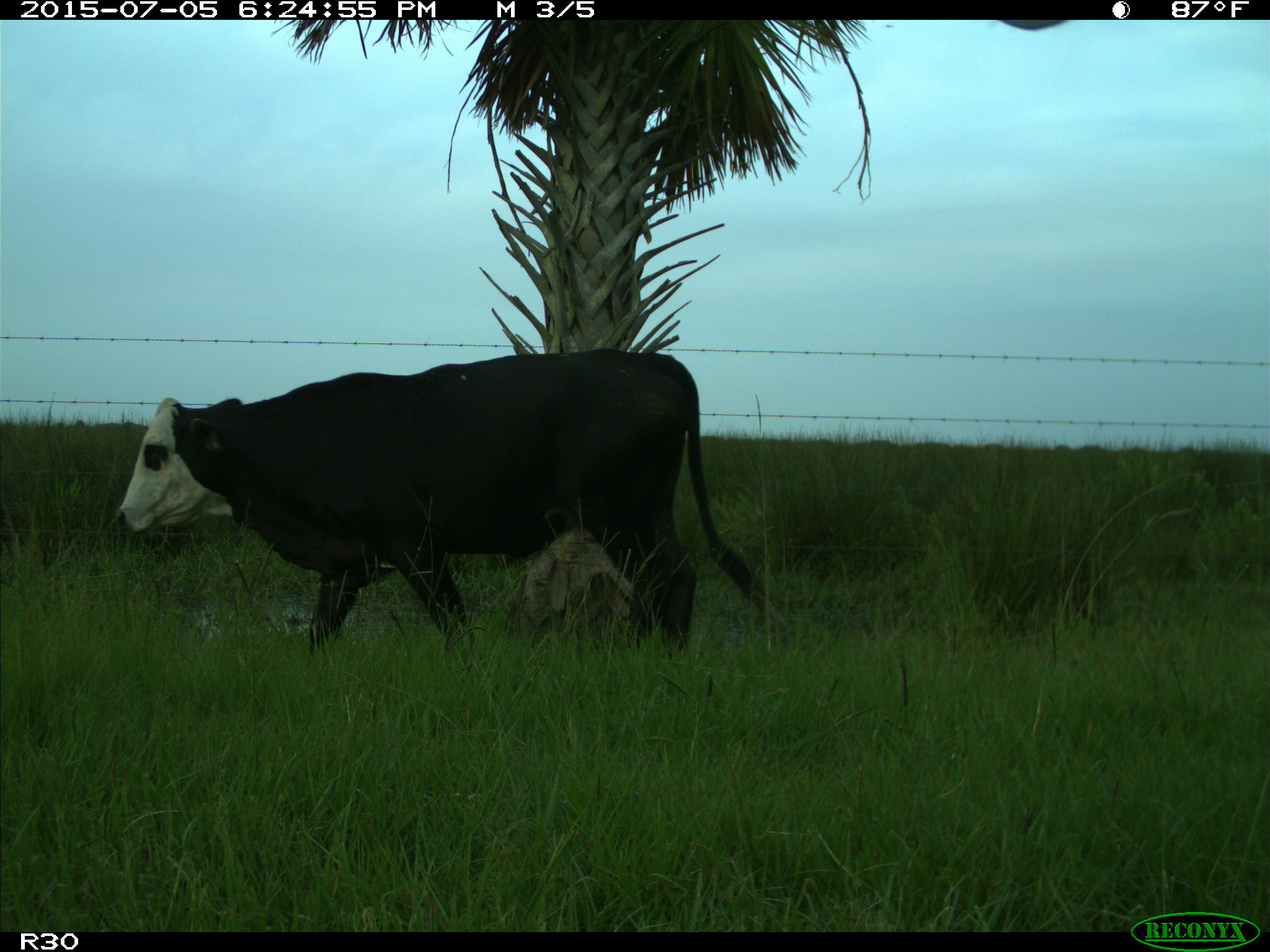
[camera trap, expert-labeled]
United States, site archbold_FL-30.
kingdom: Animalia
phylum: Chordata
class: Mammalia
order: Artiodactyla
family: Bovidae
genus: Bos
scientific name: Bos taurus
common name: domestic cow